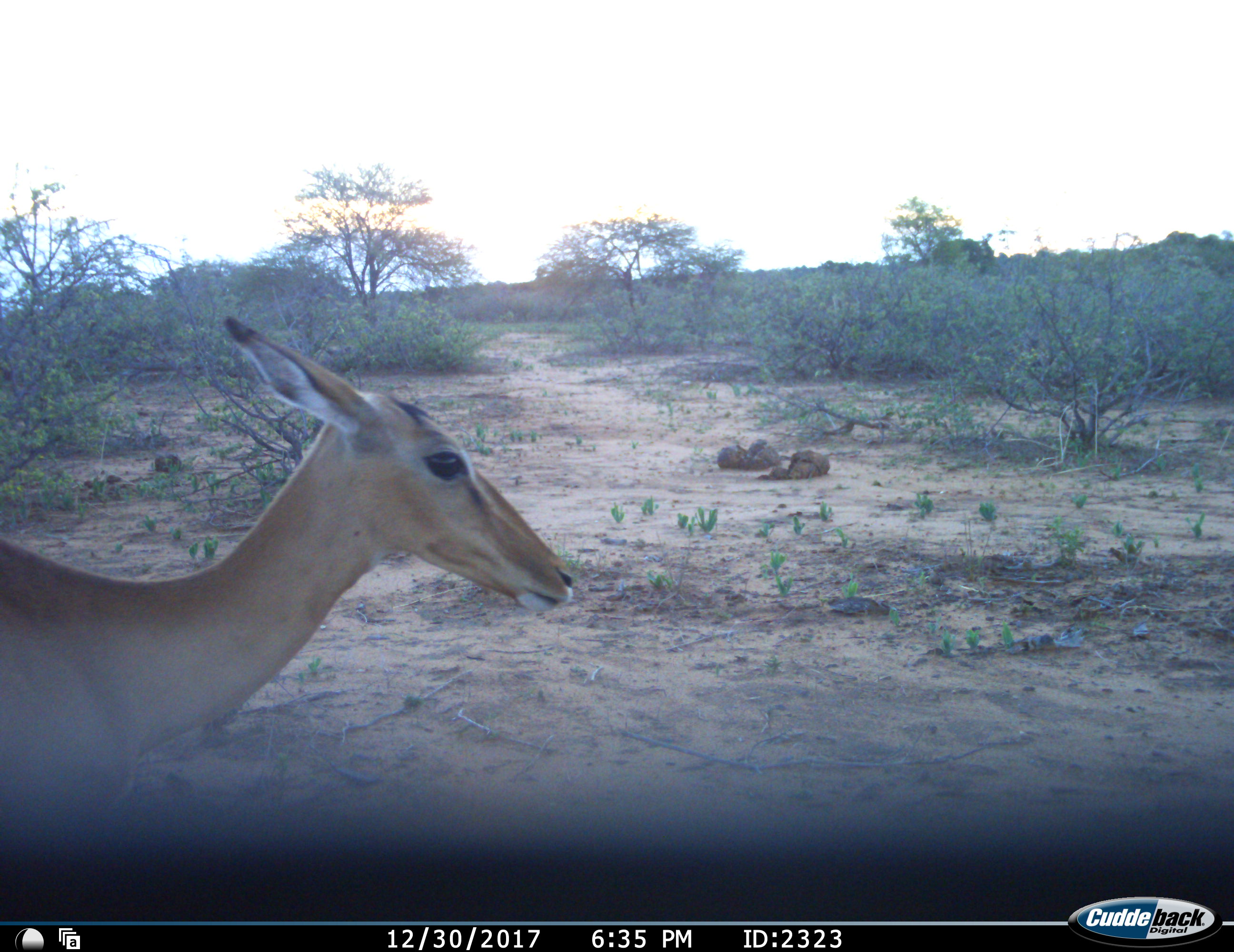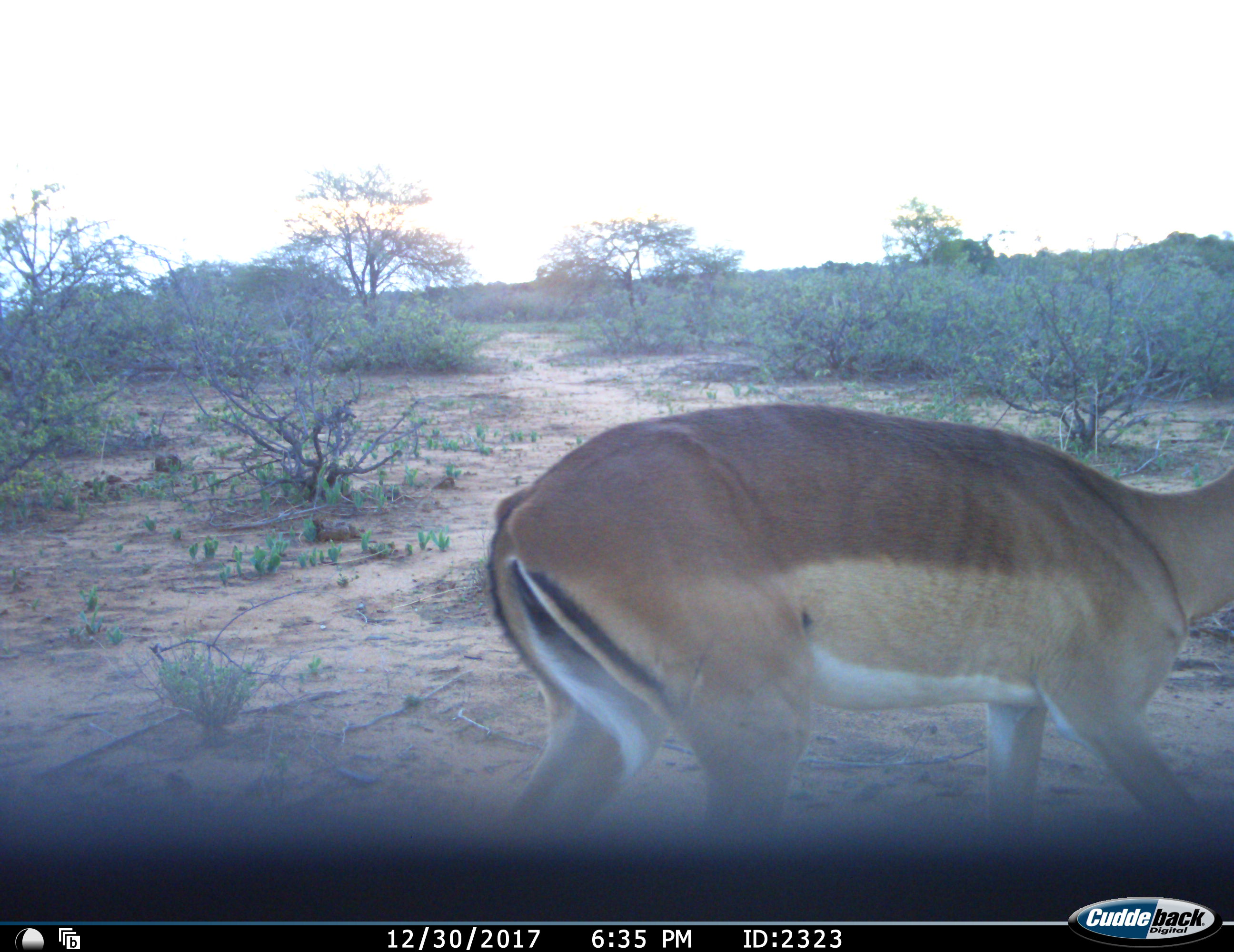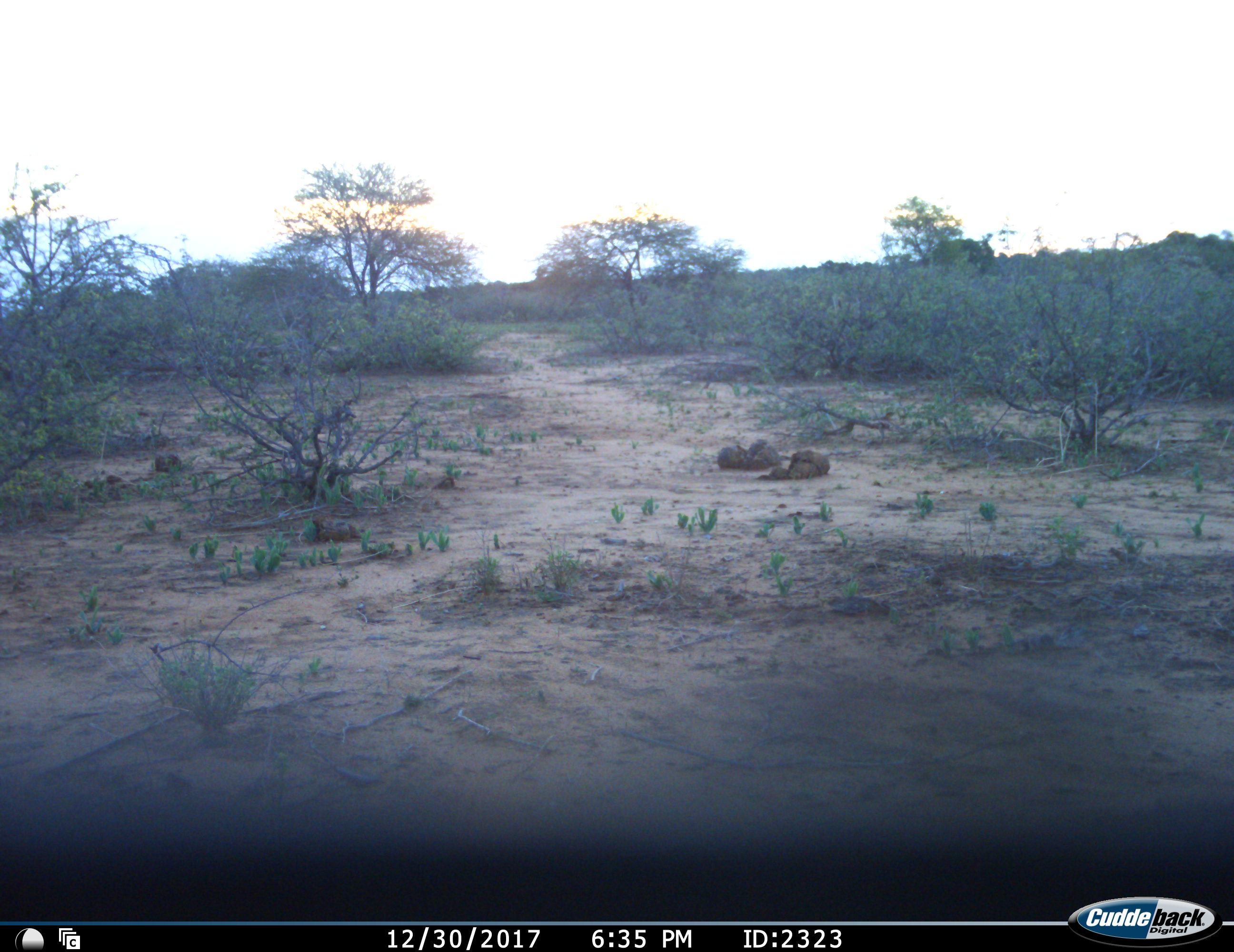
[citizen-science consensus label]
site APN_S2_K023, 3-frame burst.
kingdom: Animalia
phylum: Chordata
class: Mammalia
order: Artiodactyla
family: Bovidae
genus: Aepyceros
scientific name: Aepyceros melampus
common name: impala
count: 1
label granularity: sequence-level